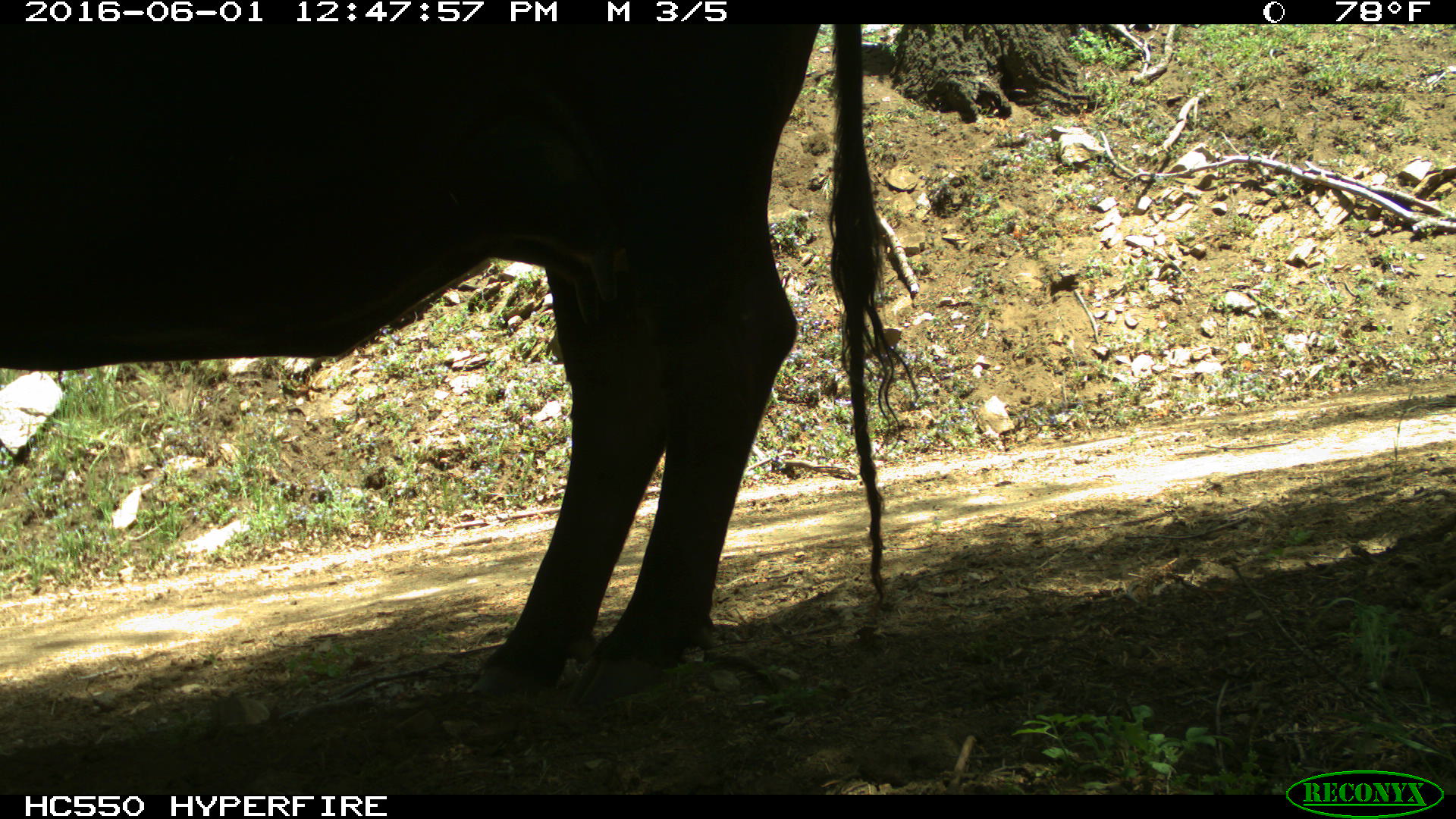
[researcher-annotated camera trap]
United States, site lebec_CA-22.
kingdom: Animalia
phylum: Chordata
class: Mammalia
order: Artiodactyla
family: Bovidae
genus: Bos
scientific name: Bos taurus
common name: domestic cow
Bos taurus (domestic cow).